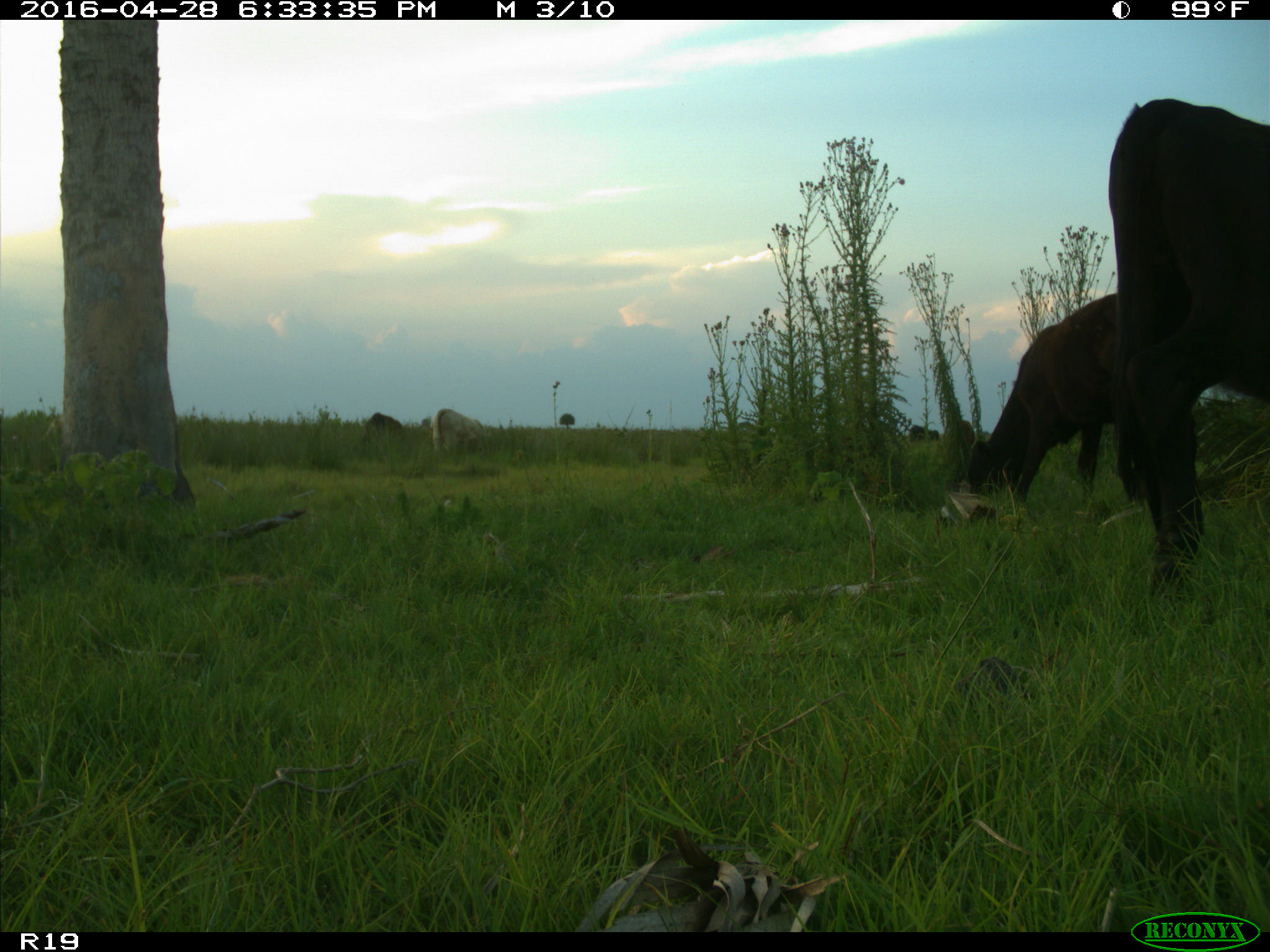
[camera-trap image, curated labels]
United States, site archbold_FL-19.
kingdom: Animalia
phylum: Chordata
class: Mammalia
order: Artiodactyla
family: Bovidae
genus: Bos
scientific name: Bos taurus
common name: domestic cow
Bos taurus (domestic cow).